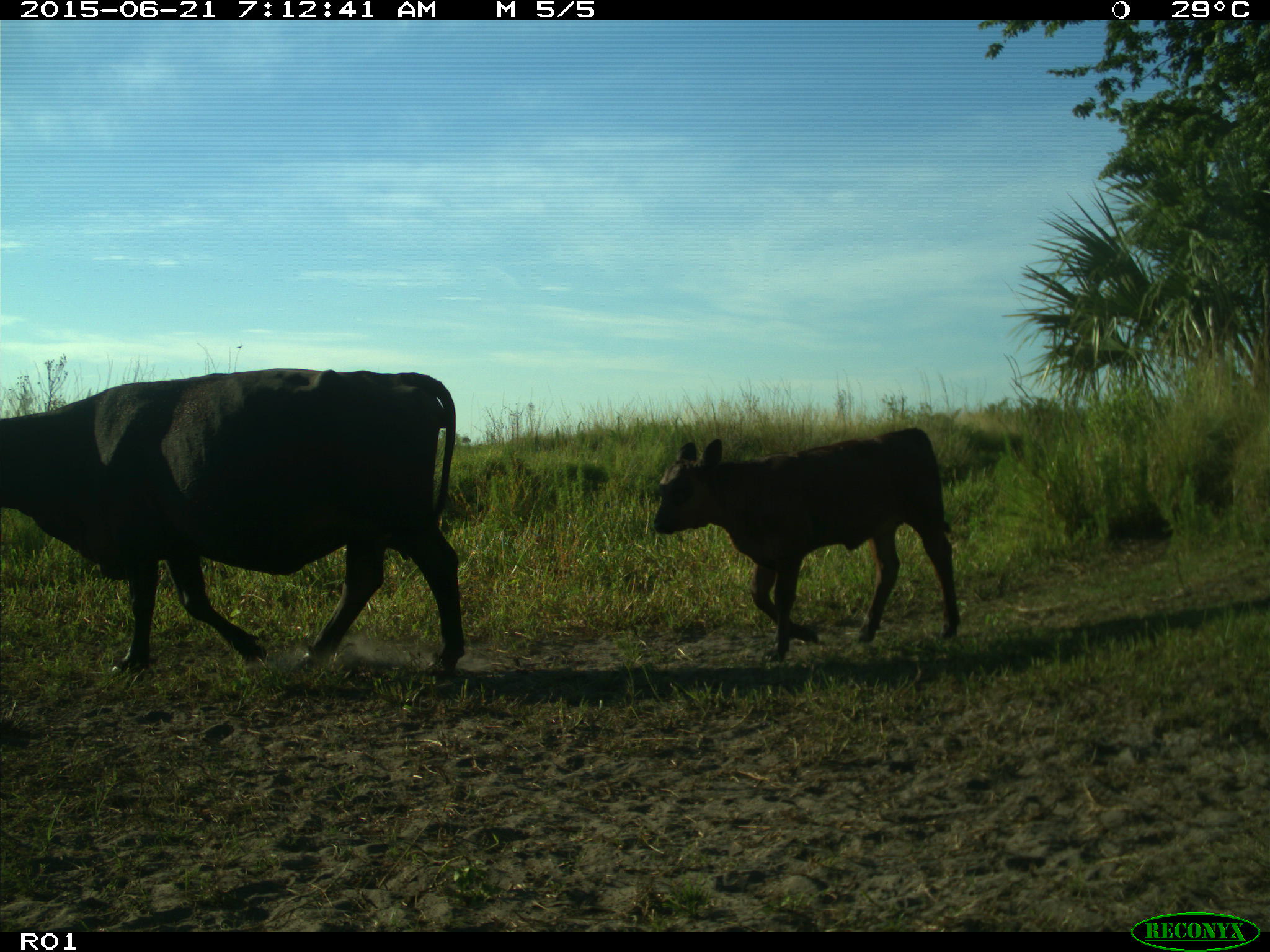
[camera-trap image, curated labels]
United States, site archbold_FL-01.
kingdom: Animalia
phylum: Chordata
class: Mammalia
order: Artiodactyla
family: Bovidae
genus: Bos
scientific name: Bos taurus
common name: domestic cow